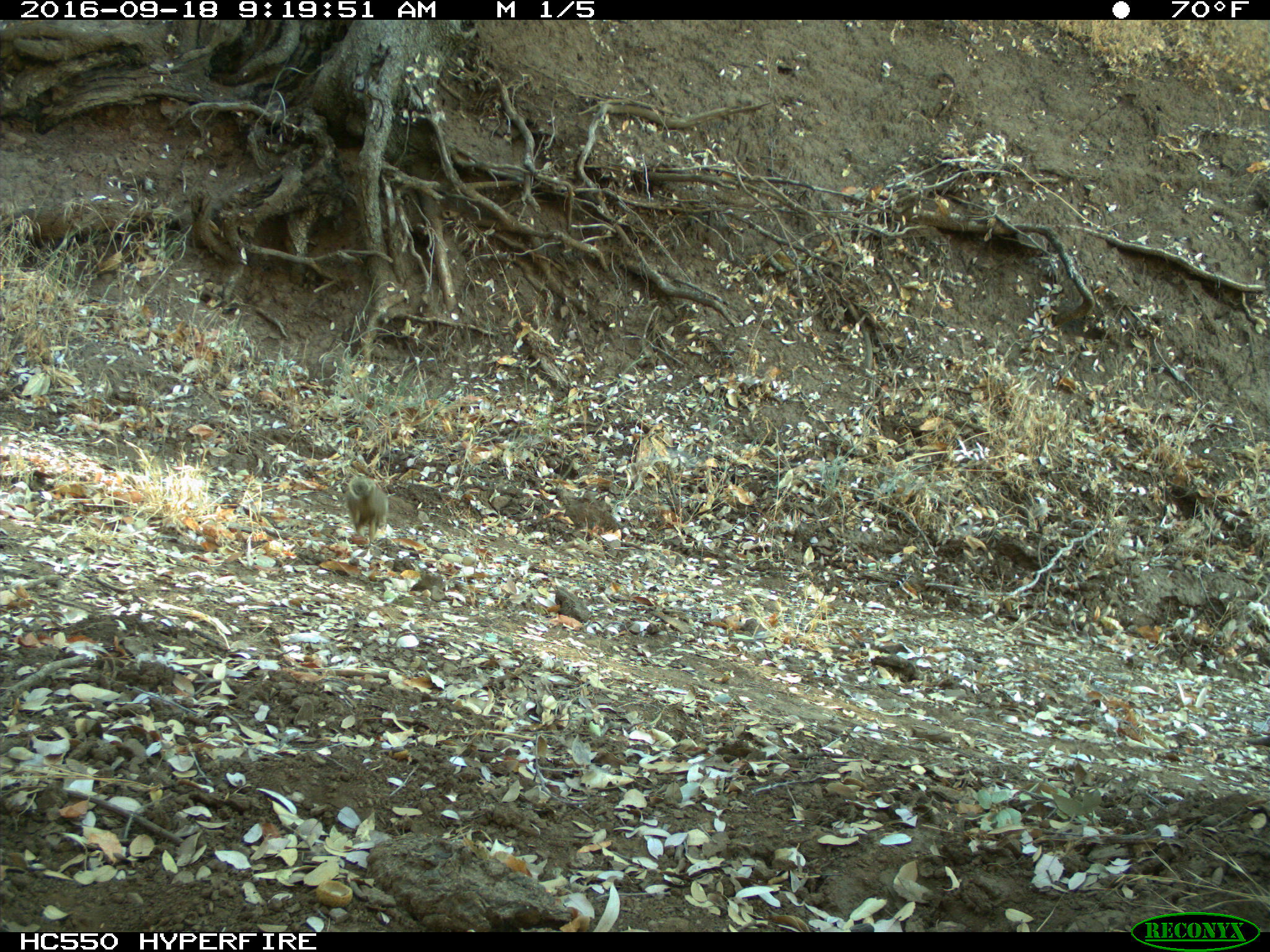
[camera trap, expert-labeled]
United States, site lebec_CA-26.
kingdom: Animalia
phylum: Chordata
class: Mammalia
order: Rodentia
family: Sciuridae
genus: Otospermophilus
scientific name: Otospermophilus beecheyi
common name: california ground squirrel